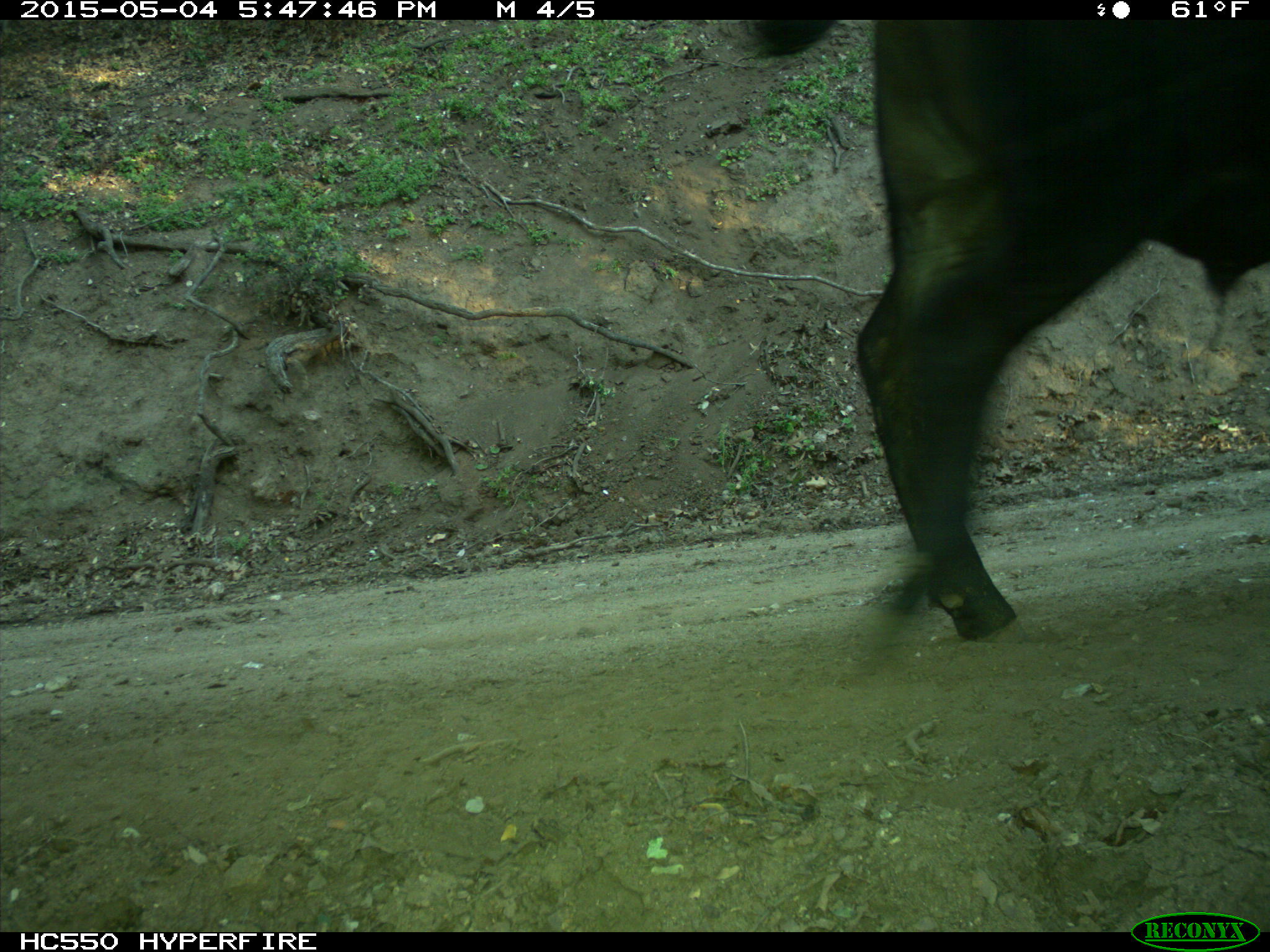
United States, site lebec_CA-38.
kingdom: Animalia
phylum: Chordata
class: Mammalia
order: Artiodactyla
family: Bovidae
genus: Bos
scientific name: Bos taurus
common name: domestic cow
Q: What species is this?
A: Bos taurus (domestic cow).